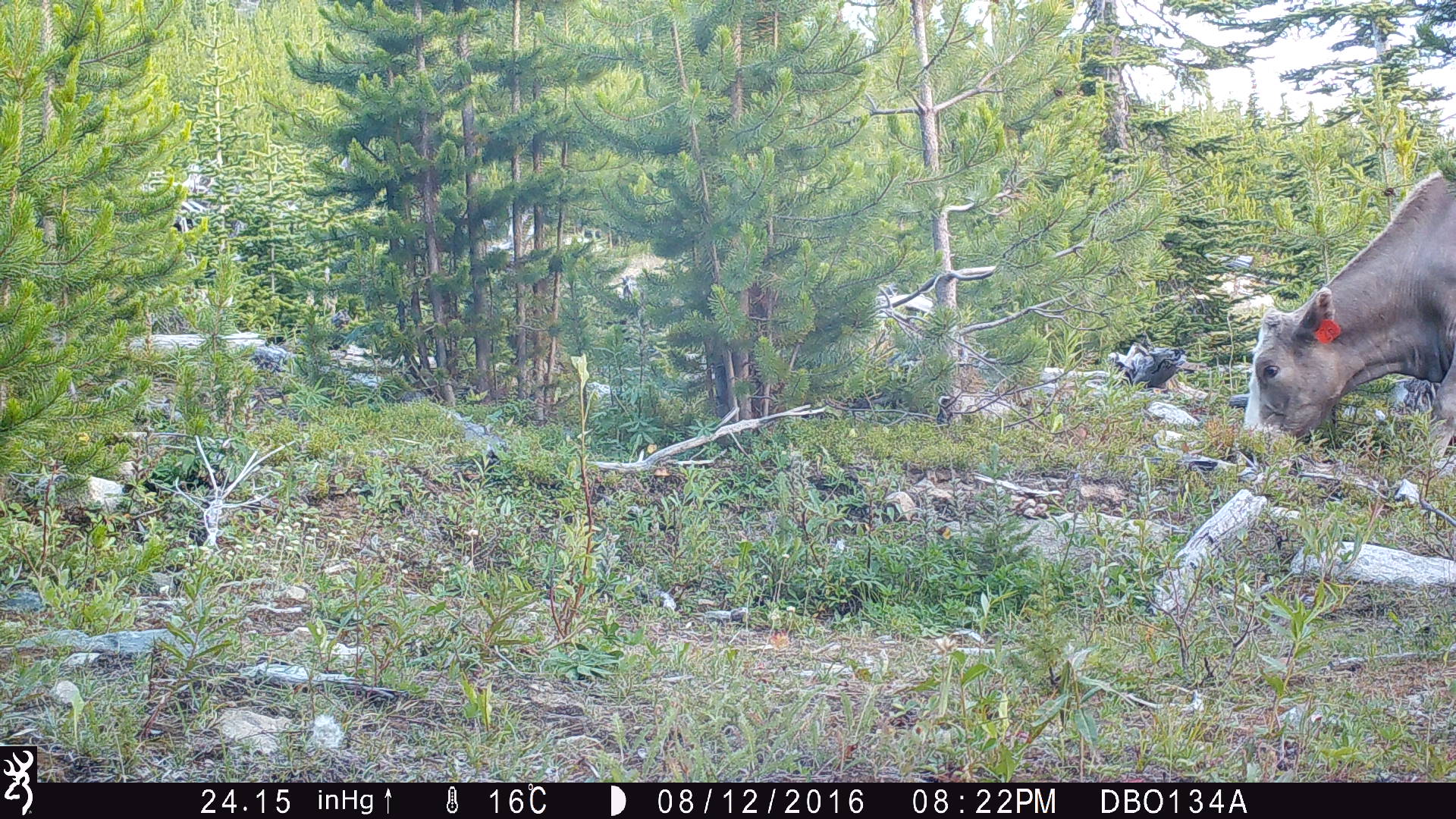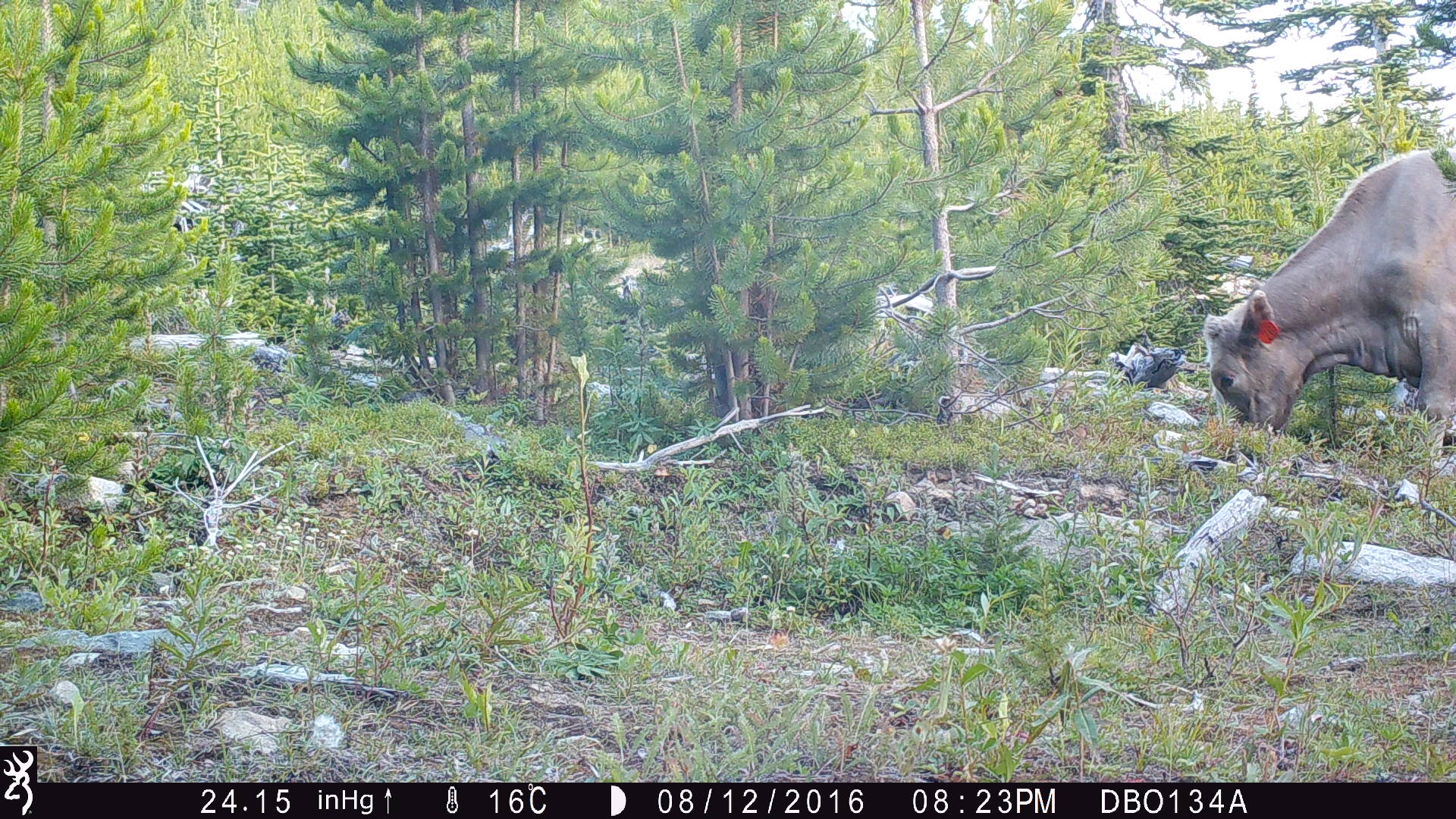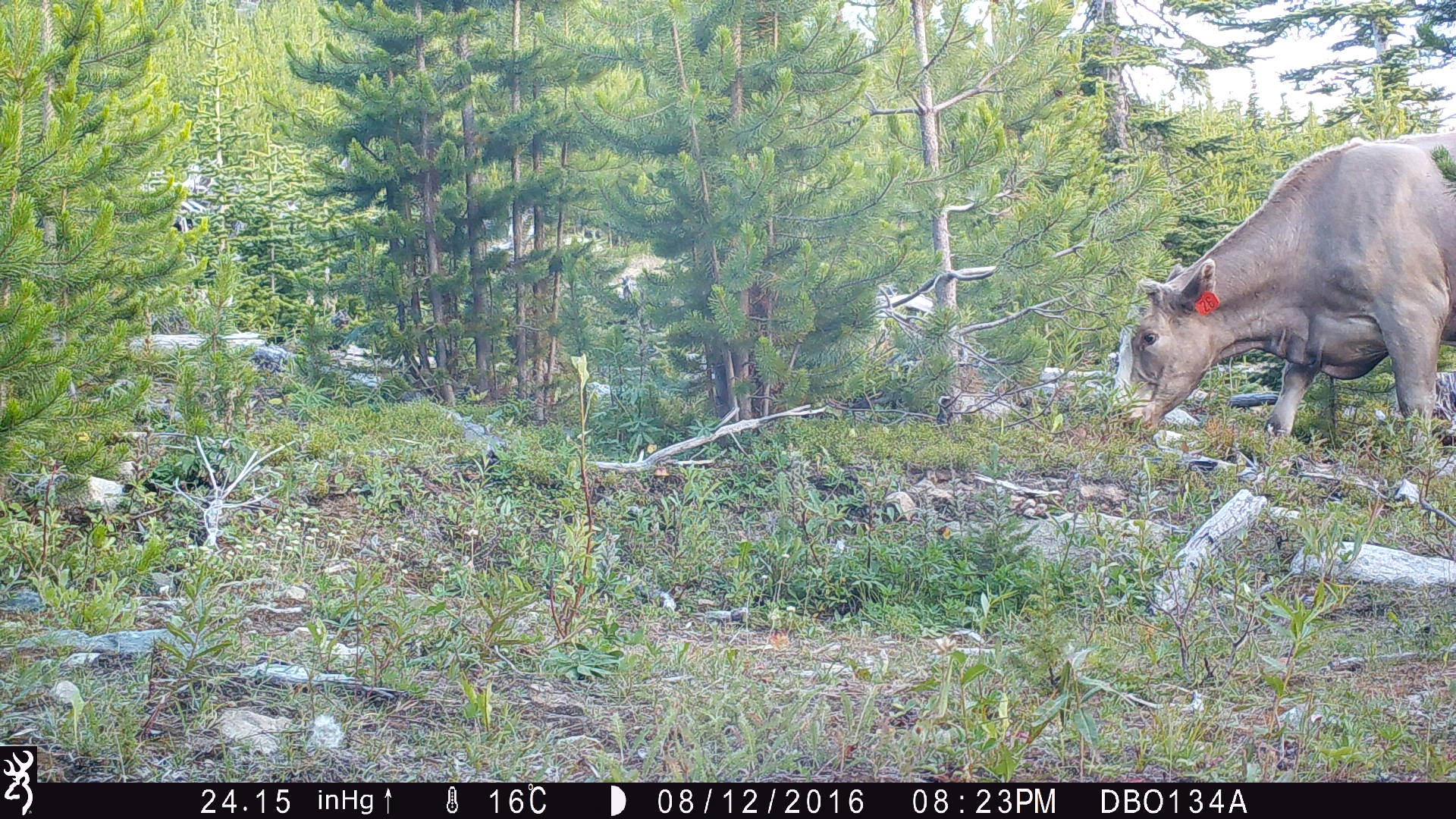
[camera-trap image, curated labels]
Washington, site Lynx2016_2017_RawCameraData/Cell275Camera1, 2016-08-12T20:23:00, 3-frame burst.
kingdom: Animalia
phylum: Chordata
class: Mammalia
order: Artiodactyla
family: Bovidae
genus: Bos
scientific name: Bos taurus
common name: domestic cattle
Domestic cattle (Bos taurus). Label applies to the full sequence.